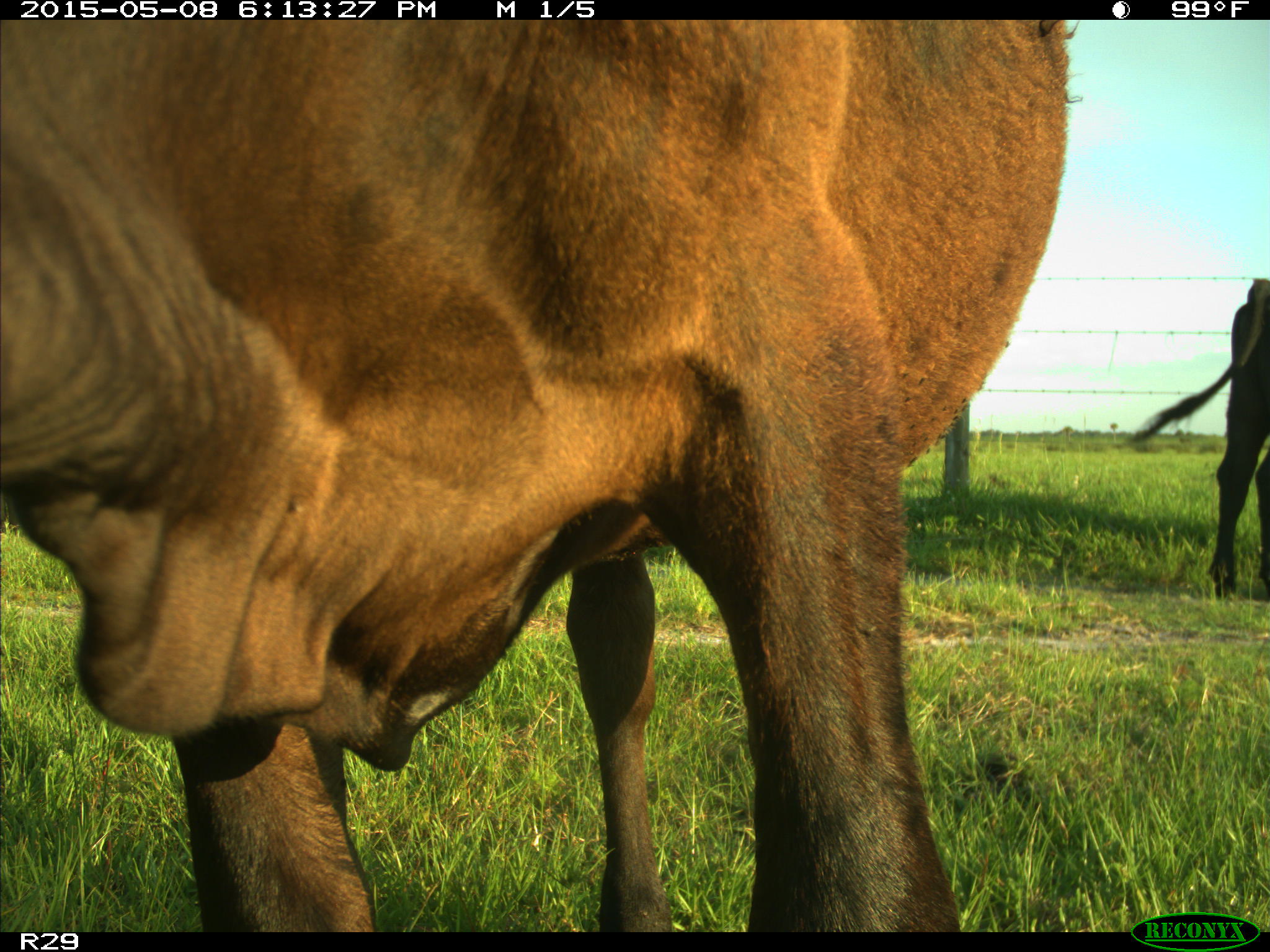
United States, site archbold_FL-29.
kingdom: Animalia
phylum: Chordata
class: Mammalia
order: Artiodactyla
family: Bovidae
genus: Bos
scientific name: Bos taurus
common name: domestic cow